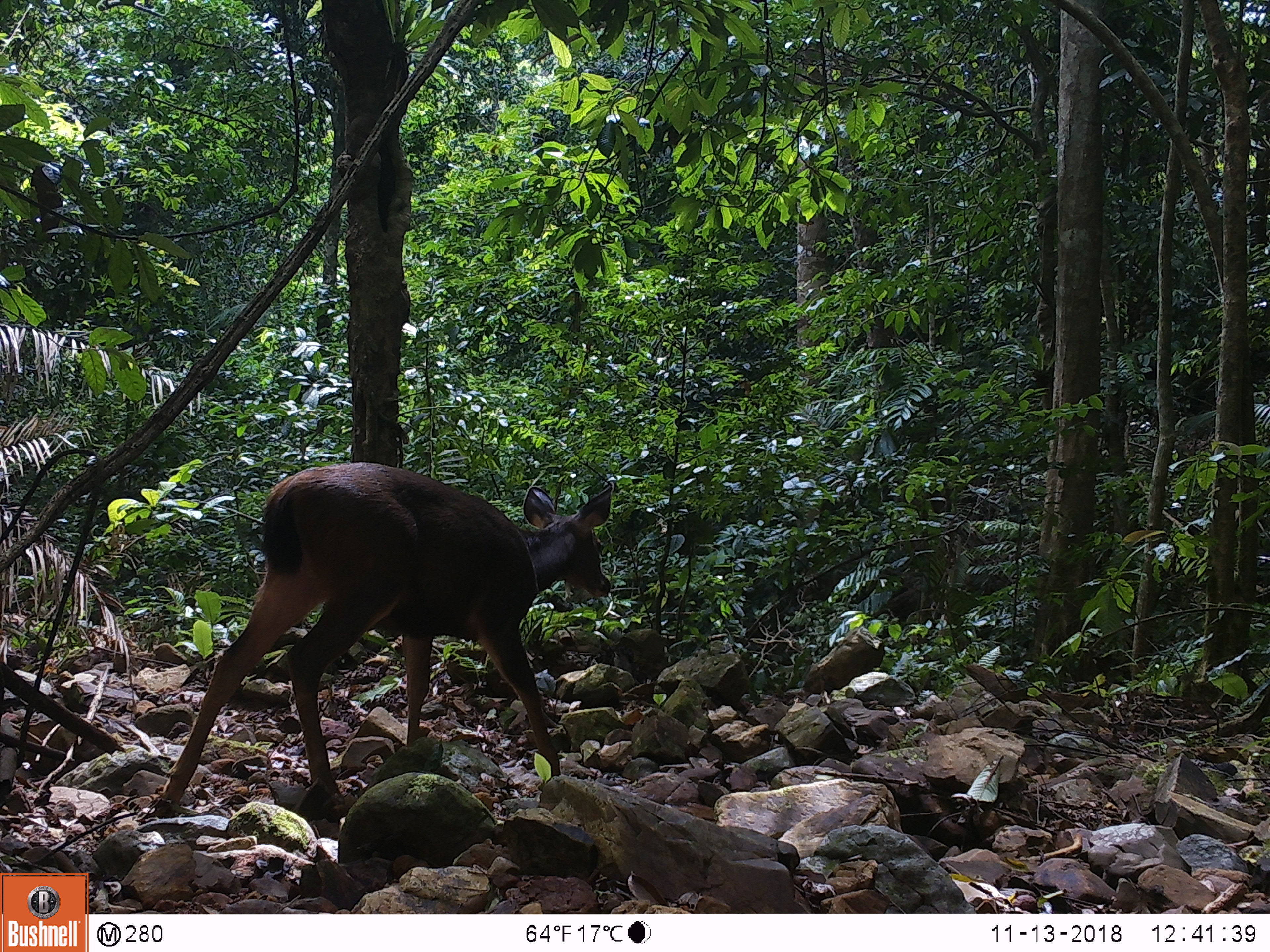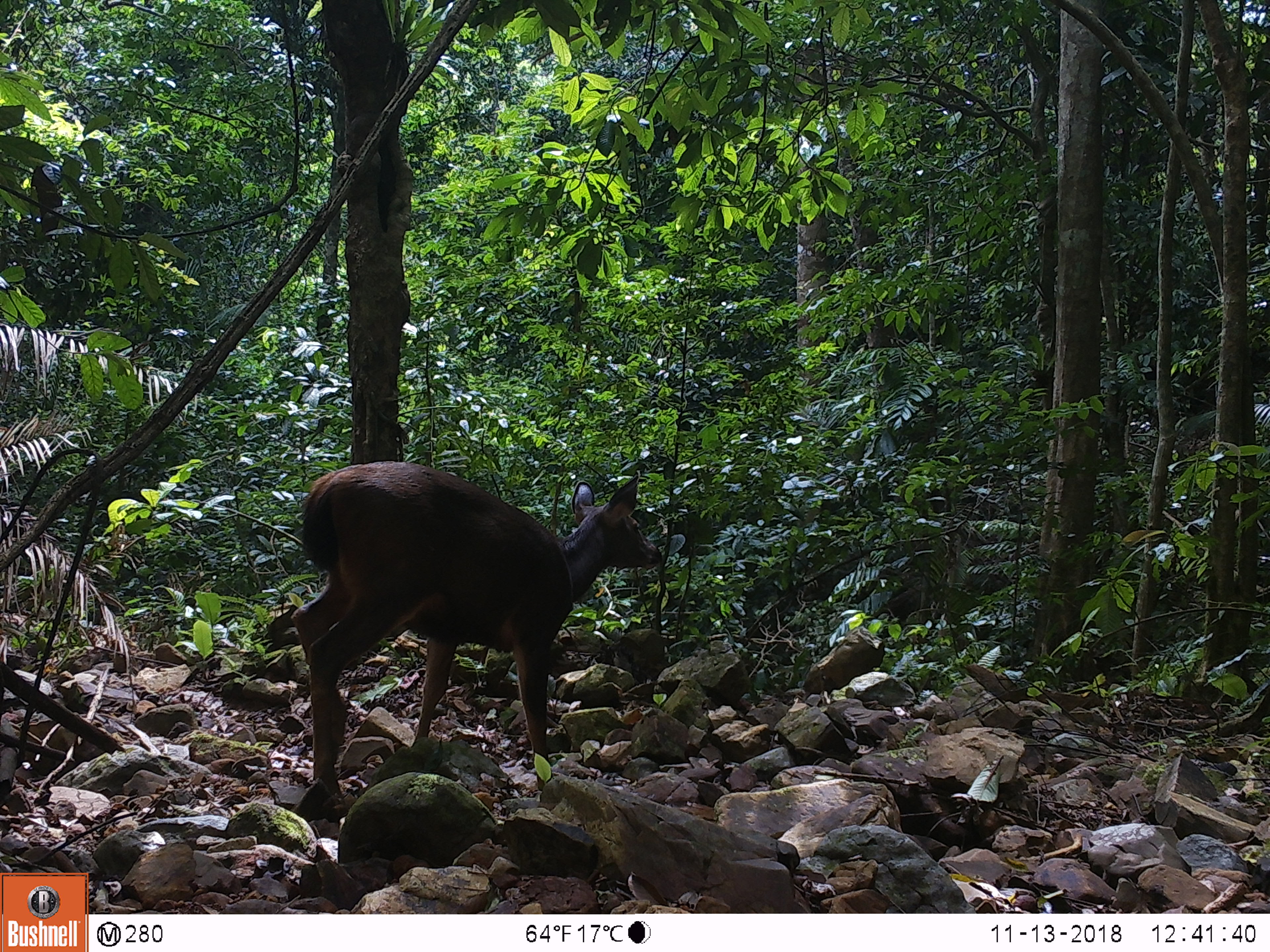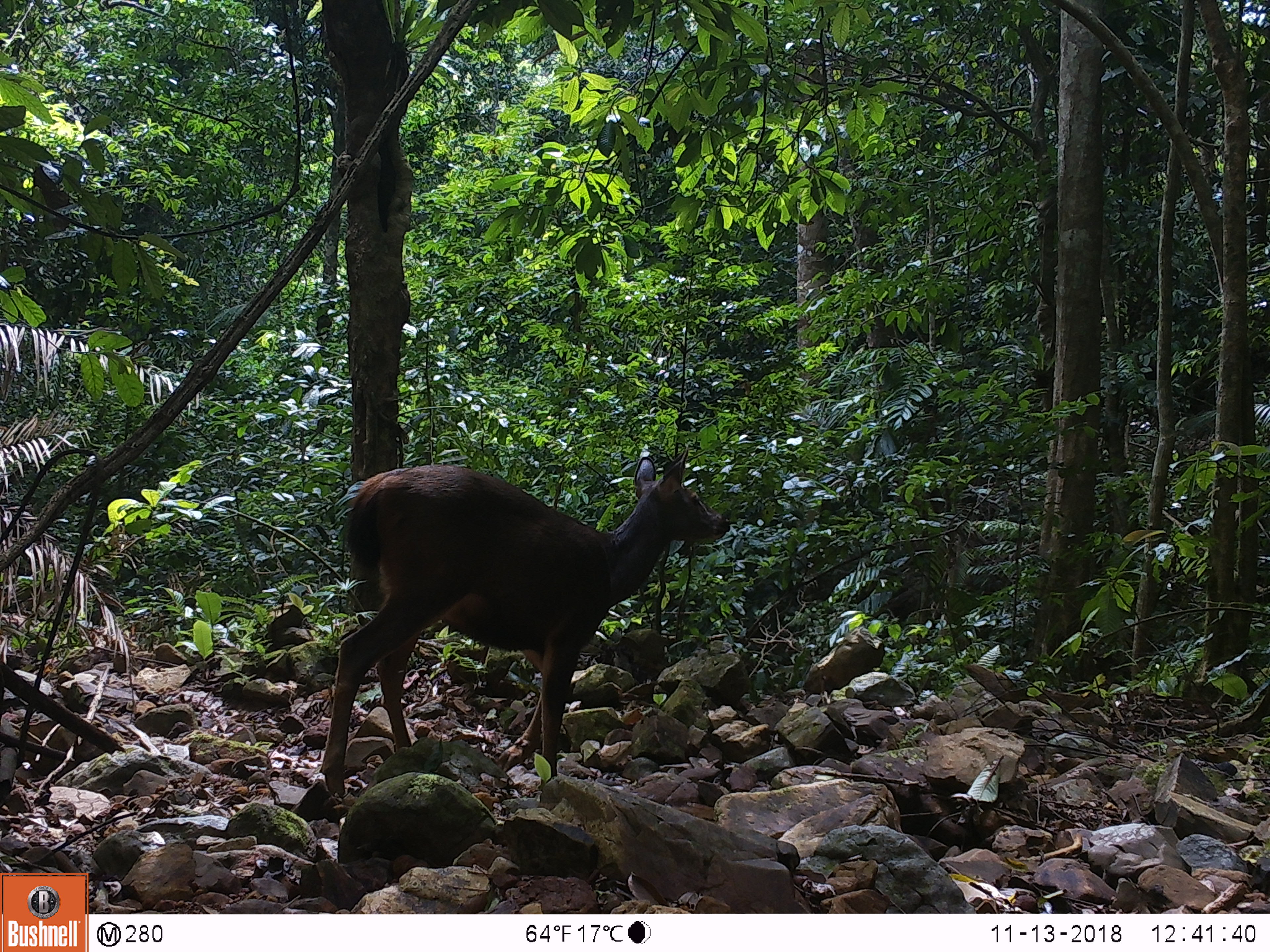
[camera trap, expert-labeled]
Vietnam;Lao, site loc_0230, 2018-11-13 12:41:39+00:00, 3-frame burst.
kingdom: Animalia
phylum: Chordata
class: Mammalia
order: Artiodactyla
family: Cervidae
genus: Rusa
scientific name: Rusa unicolor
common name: sambar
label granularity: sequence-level